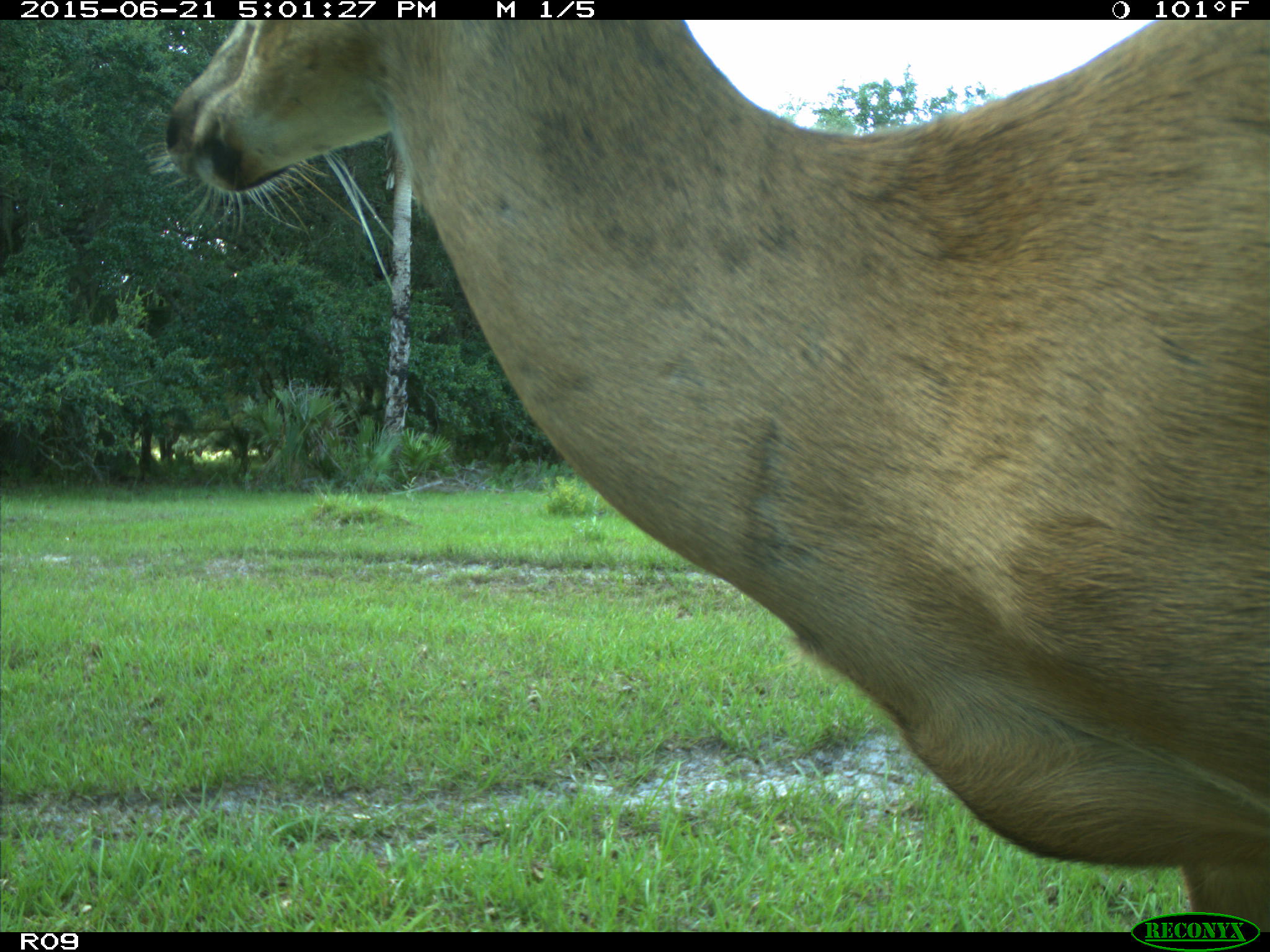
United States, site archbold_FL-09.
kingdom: Animalia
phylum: Chordata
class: Mammalia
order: Artiodactyla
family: Cervidae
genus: Odocoileus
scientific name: Odocoileus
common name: deer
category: unidentified deer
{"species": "unidentified deer (deer) (Odocoileus)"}